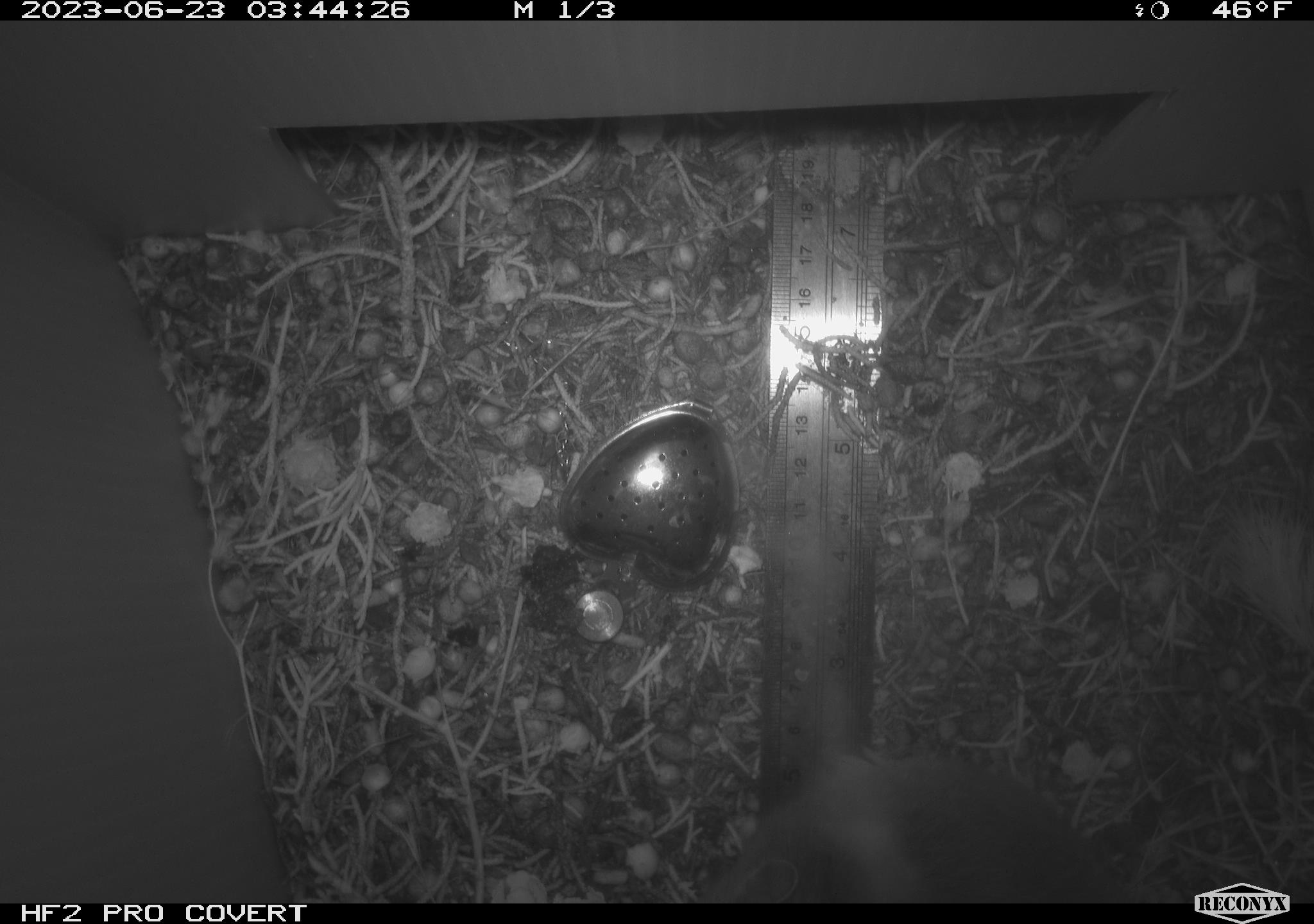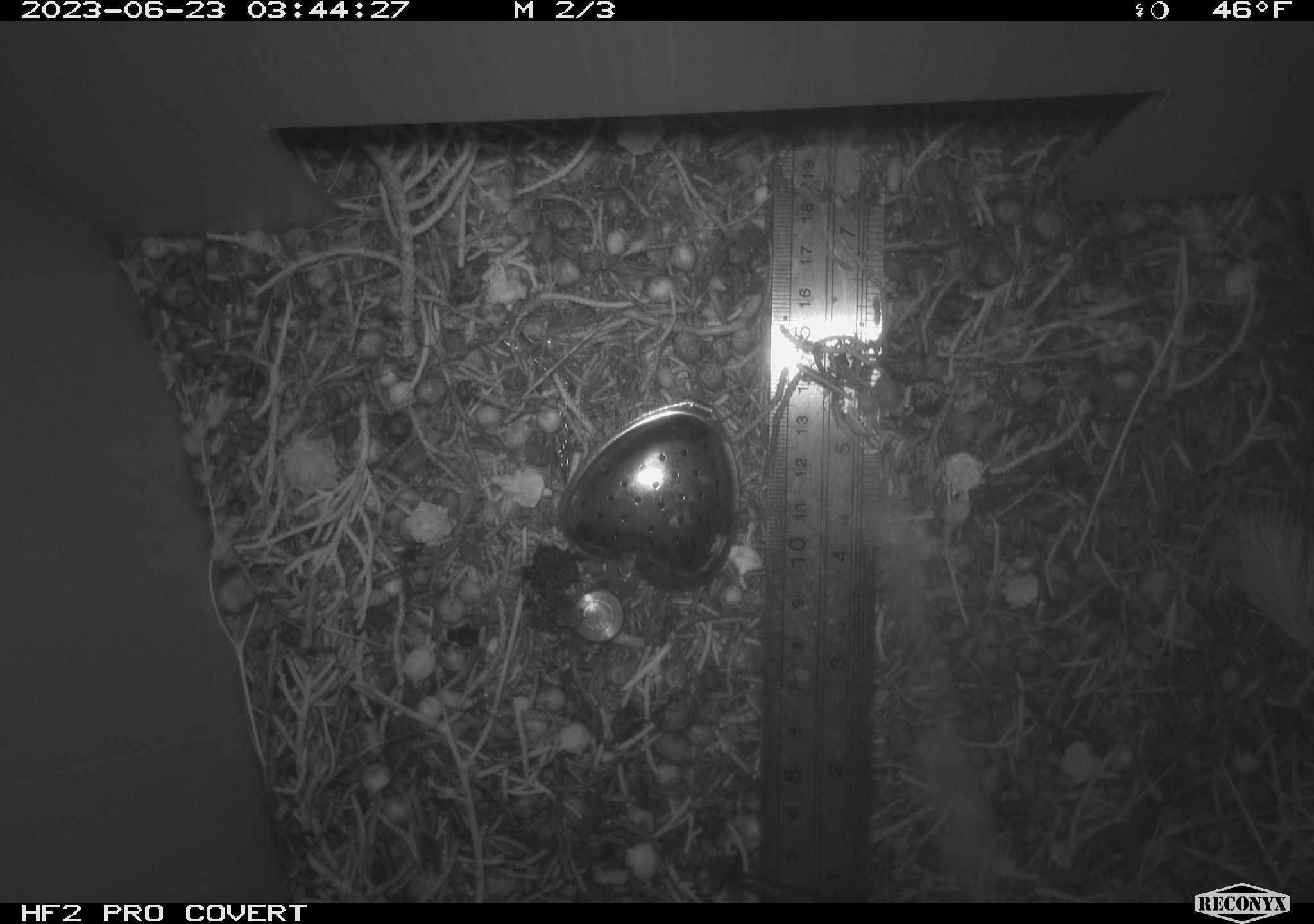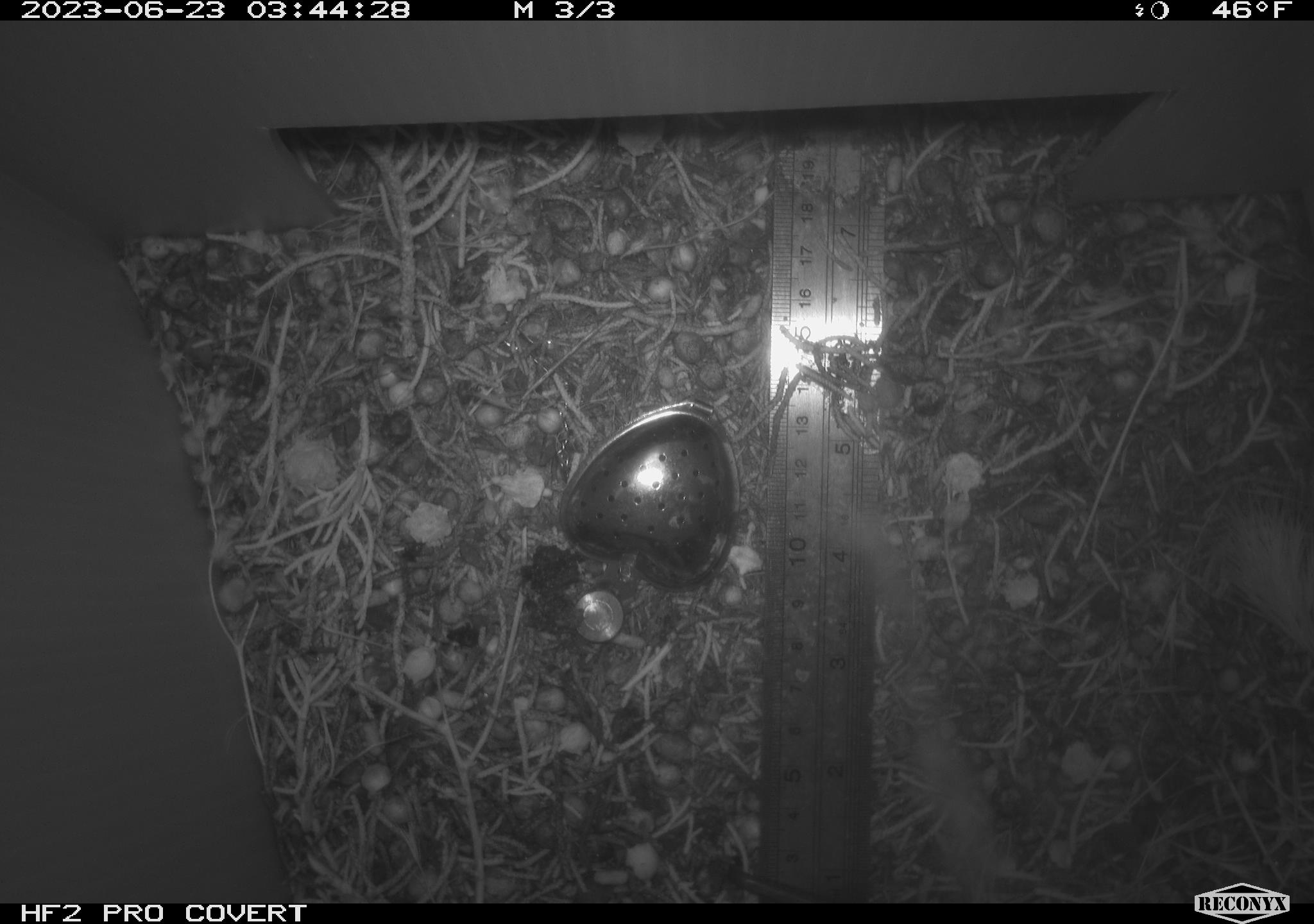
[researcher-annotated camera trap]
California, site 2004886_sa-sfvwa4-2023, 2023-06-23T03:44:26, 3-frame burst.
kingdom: Animalia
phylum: Chordata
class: Mammalia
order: Rodentia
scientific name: Rodentia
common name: mouse species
Mouse species (Rodentia).